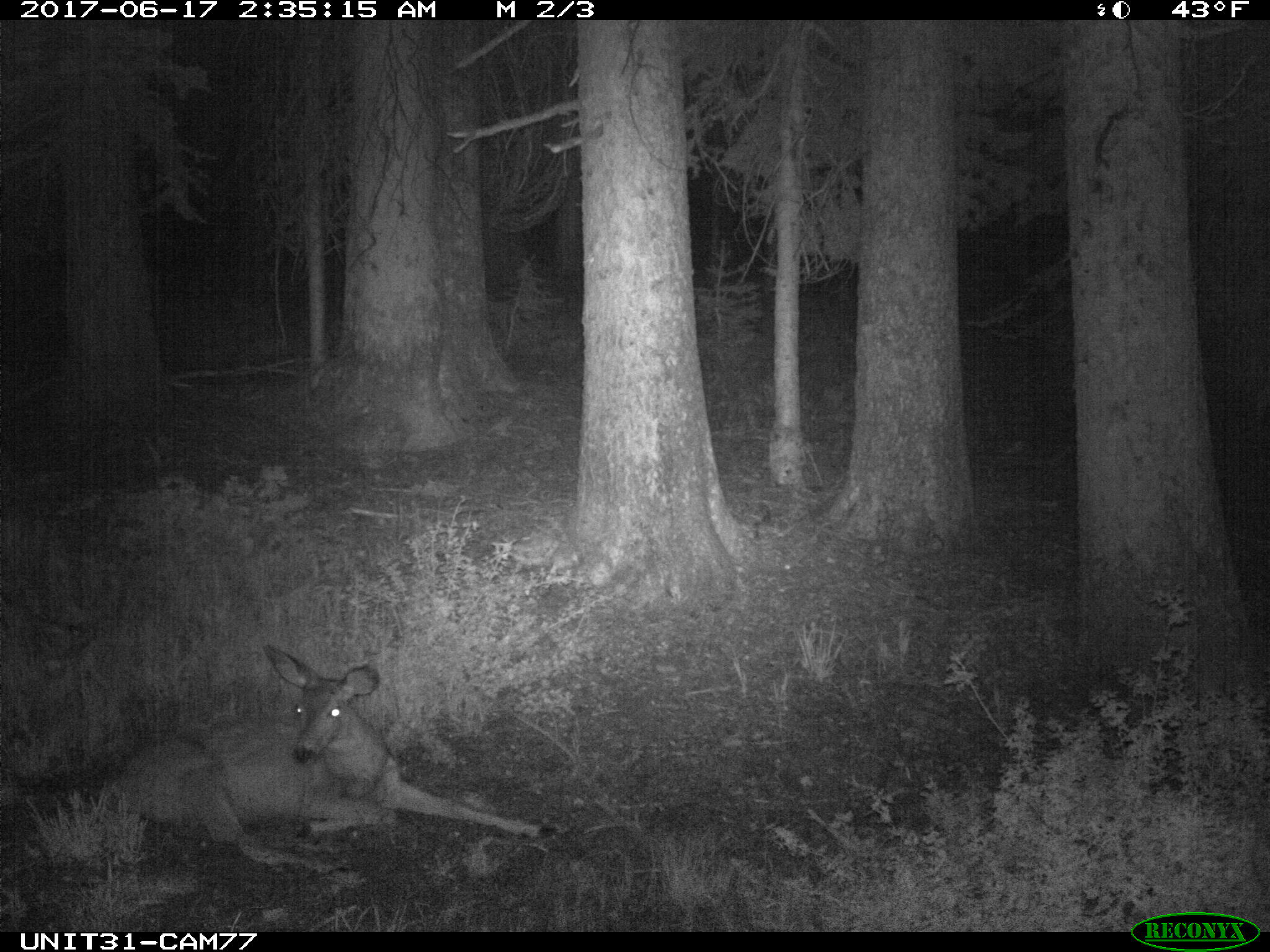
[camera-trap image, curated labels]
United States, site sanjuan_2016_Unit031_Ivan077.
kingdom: Animalia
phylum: Chordata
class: Mammalia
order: Artiodactyla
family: Cervidae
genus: Odocoileus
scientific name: Odocoileus hemionus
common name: mule deer